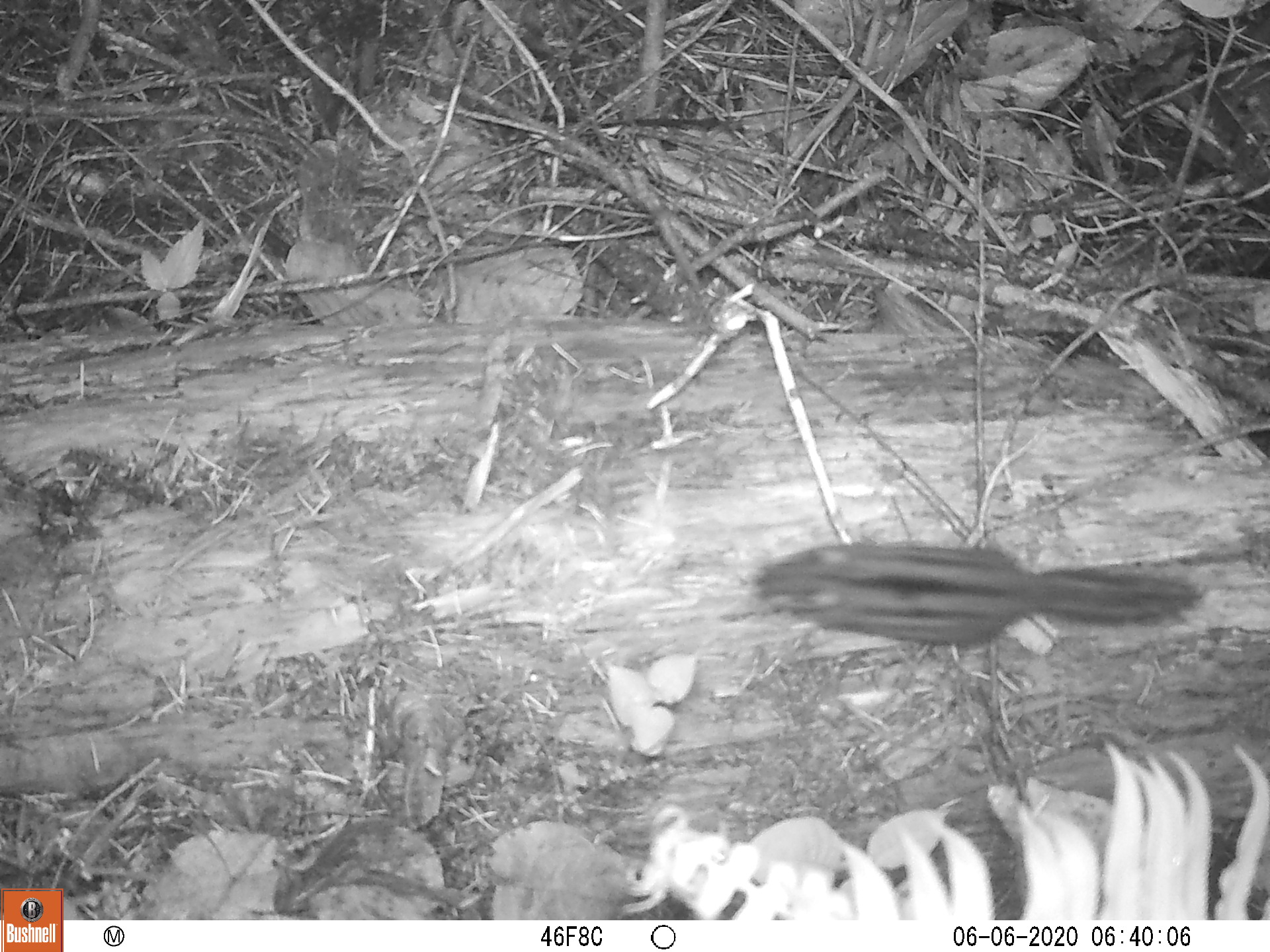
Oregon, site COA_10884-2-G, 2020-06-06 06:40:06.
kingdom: Animalia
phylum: Chordata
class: Mammalia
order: Rodentia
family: Sciuridae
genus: Neotamias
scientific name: Neotamias townsendii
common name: townsend's chipmunk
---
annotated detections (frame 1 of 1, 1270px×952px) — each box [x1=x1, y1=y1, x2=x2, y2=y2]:
townsend's chipmunk: [x1=739, y1=532, x2=1211, y2=655]